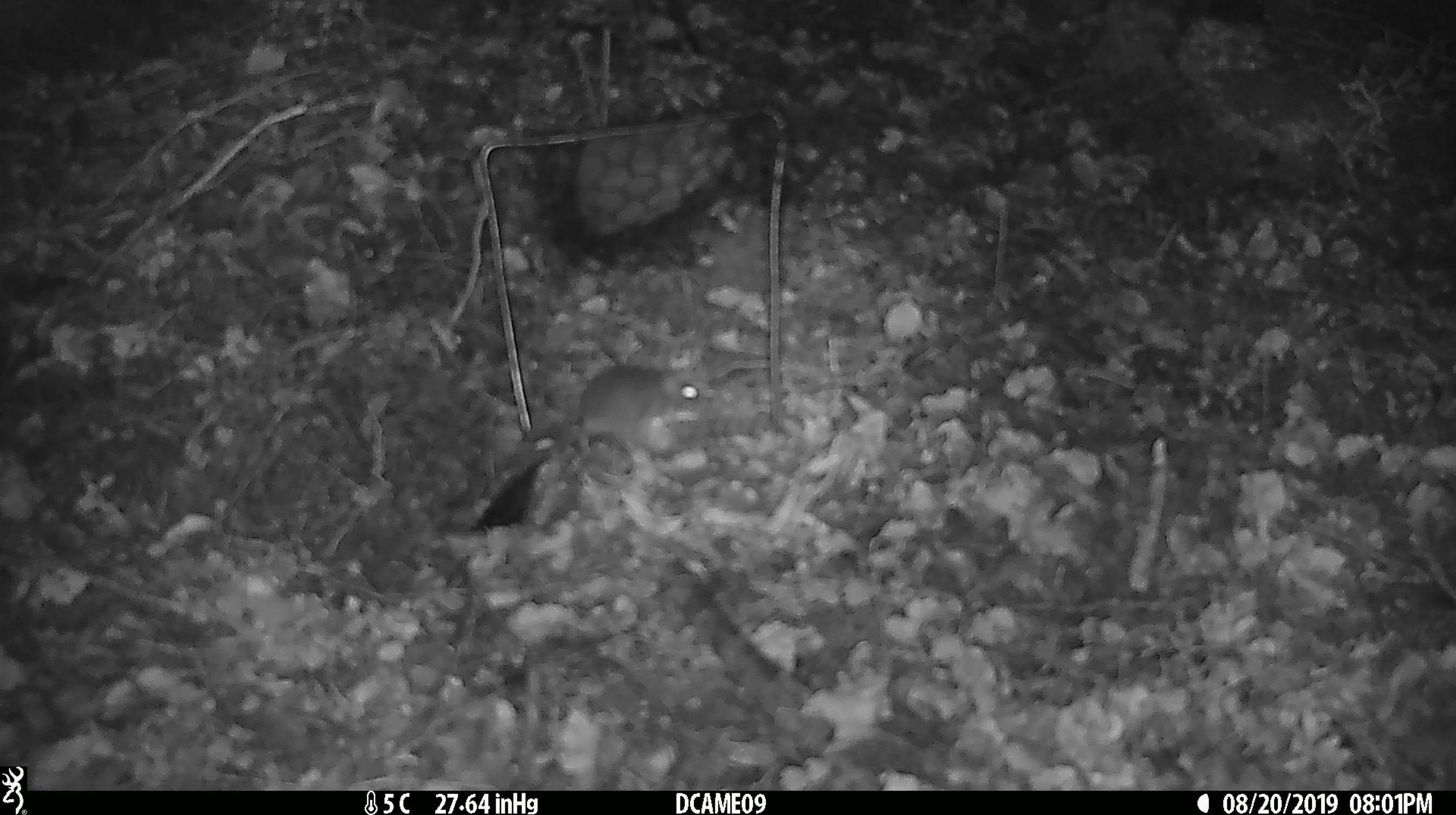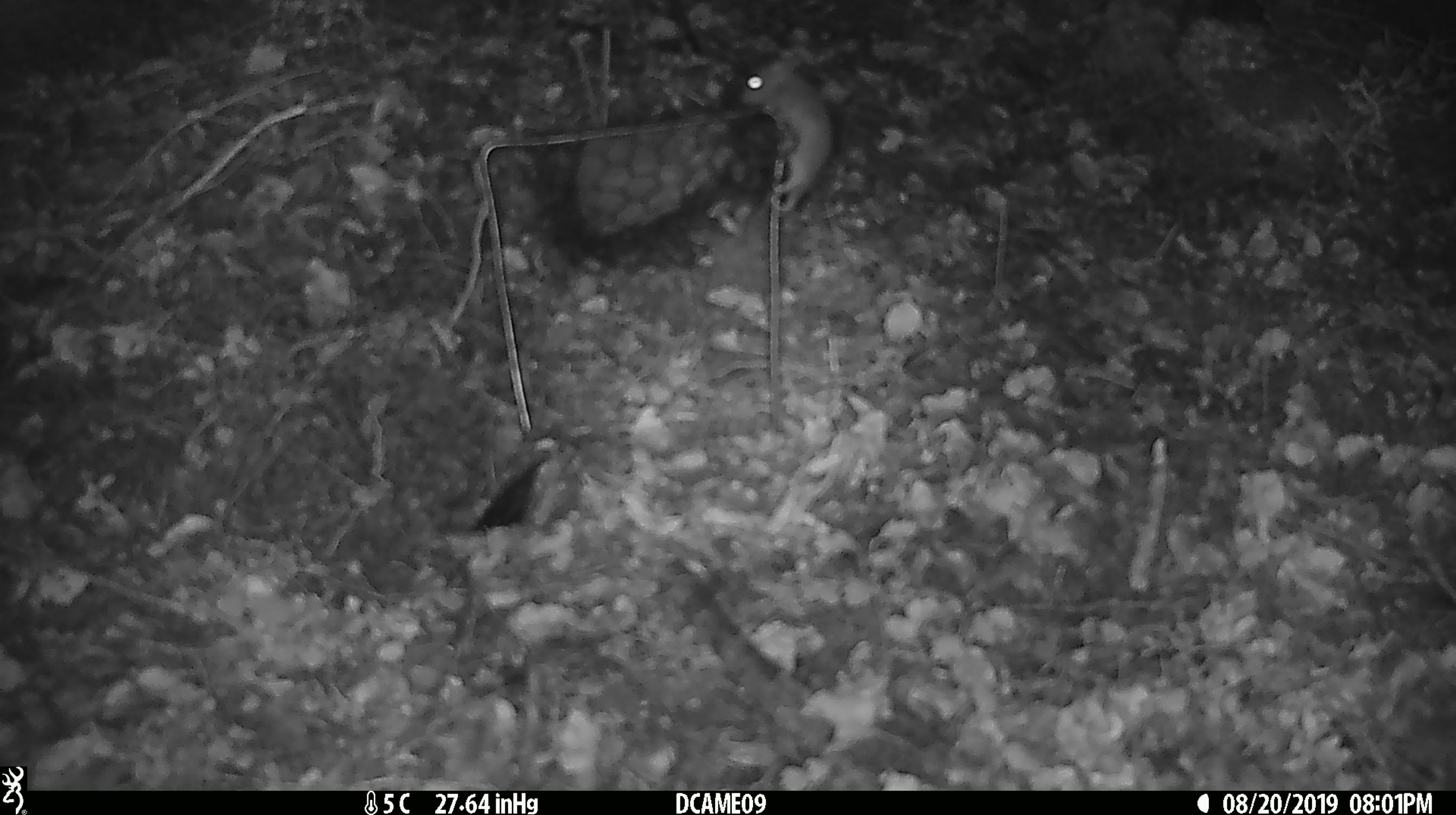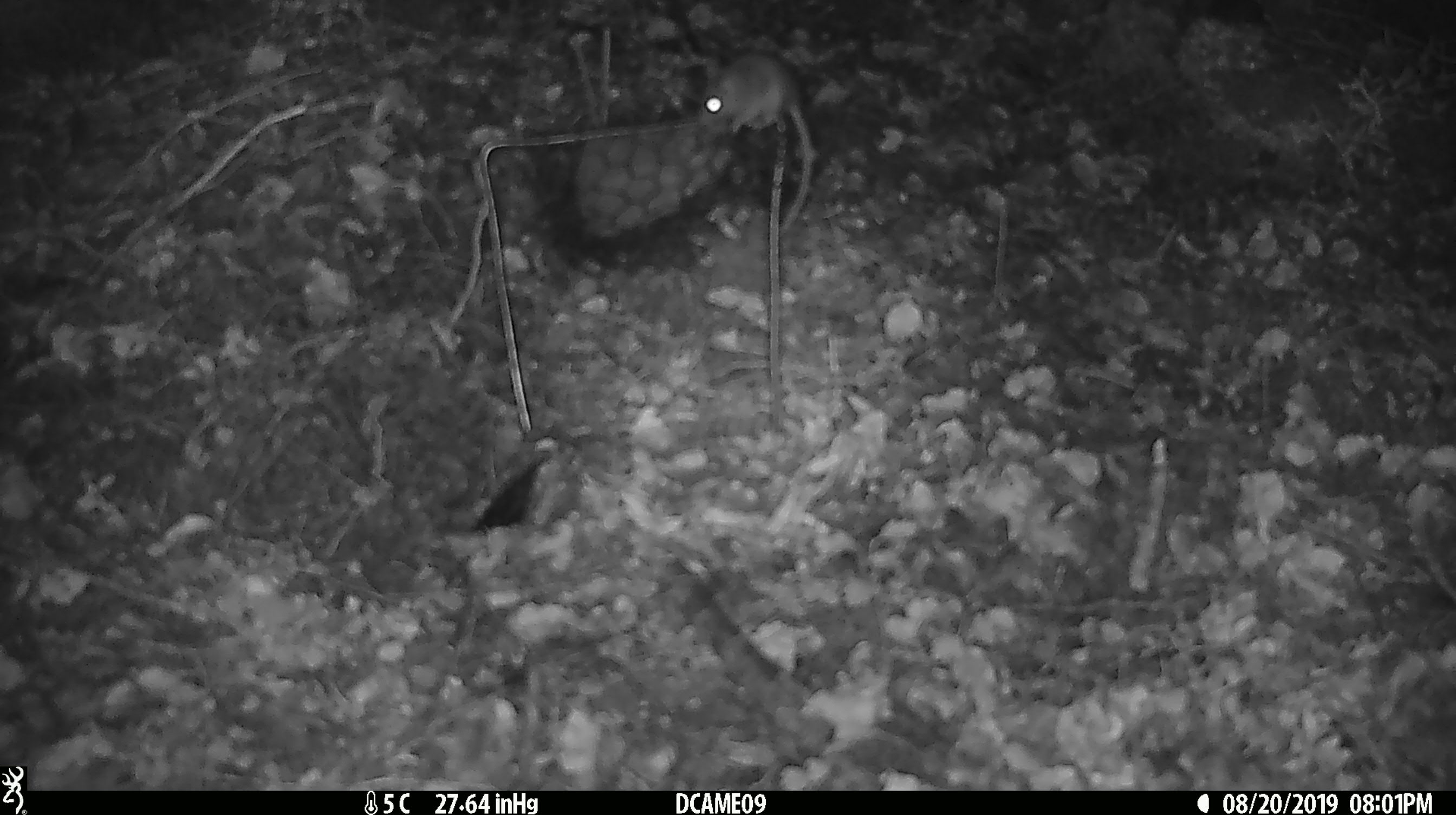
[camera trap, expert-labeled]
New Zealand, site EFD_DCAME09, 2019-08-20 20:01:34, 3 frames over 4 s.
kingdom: Animalia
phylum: Chordata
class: Mammalia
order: Rodentia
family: Muridae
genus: Mus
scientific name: Mus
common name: mouse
Mouse (Mus).